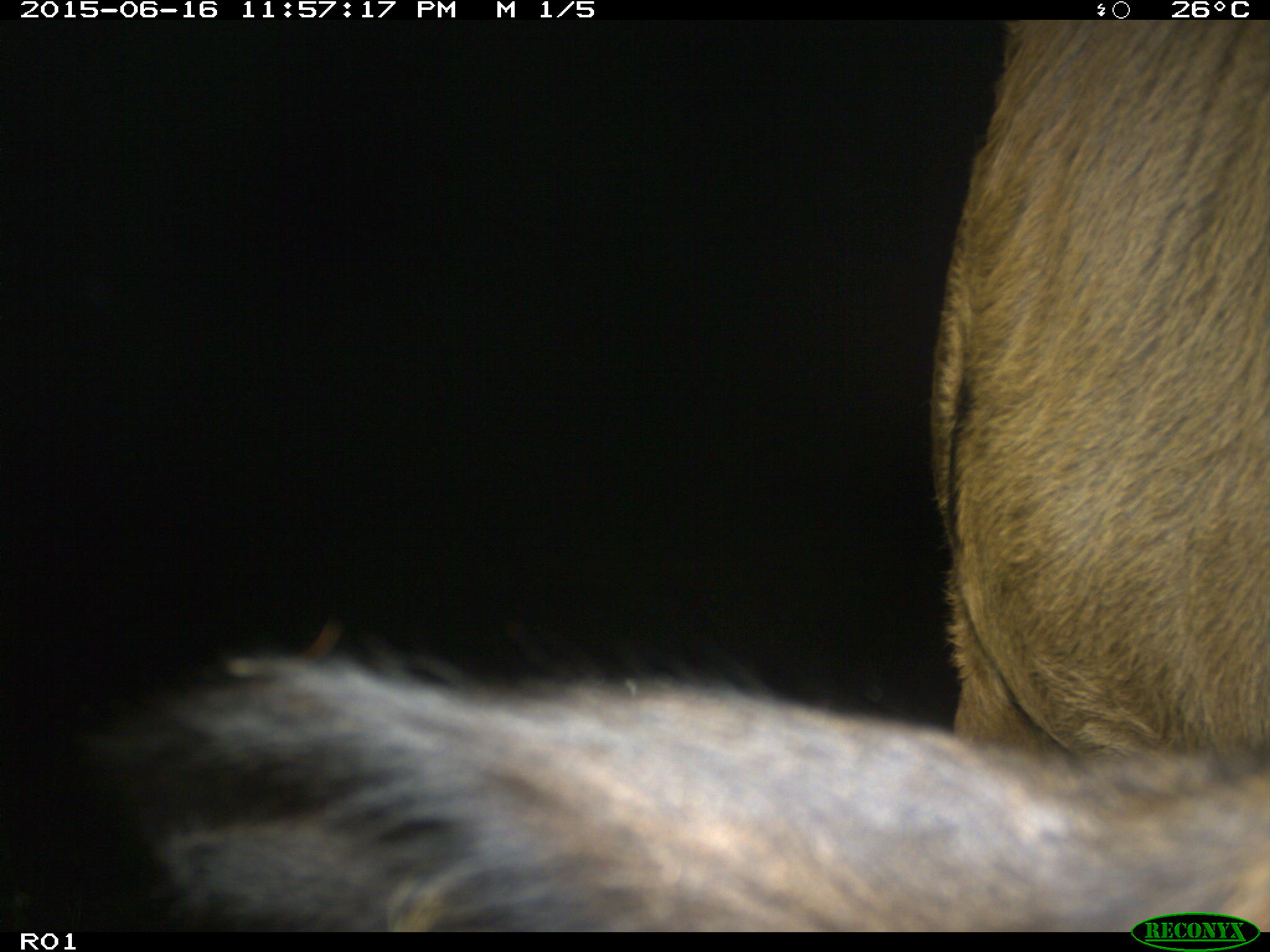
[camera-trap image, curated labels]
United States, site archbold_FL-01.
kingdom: Animalia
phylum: Chordata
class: Mammalia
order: Artiodactyla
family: Bovidae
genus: Bos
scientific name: Bos taurus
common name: domestic cow